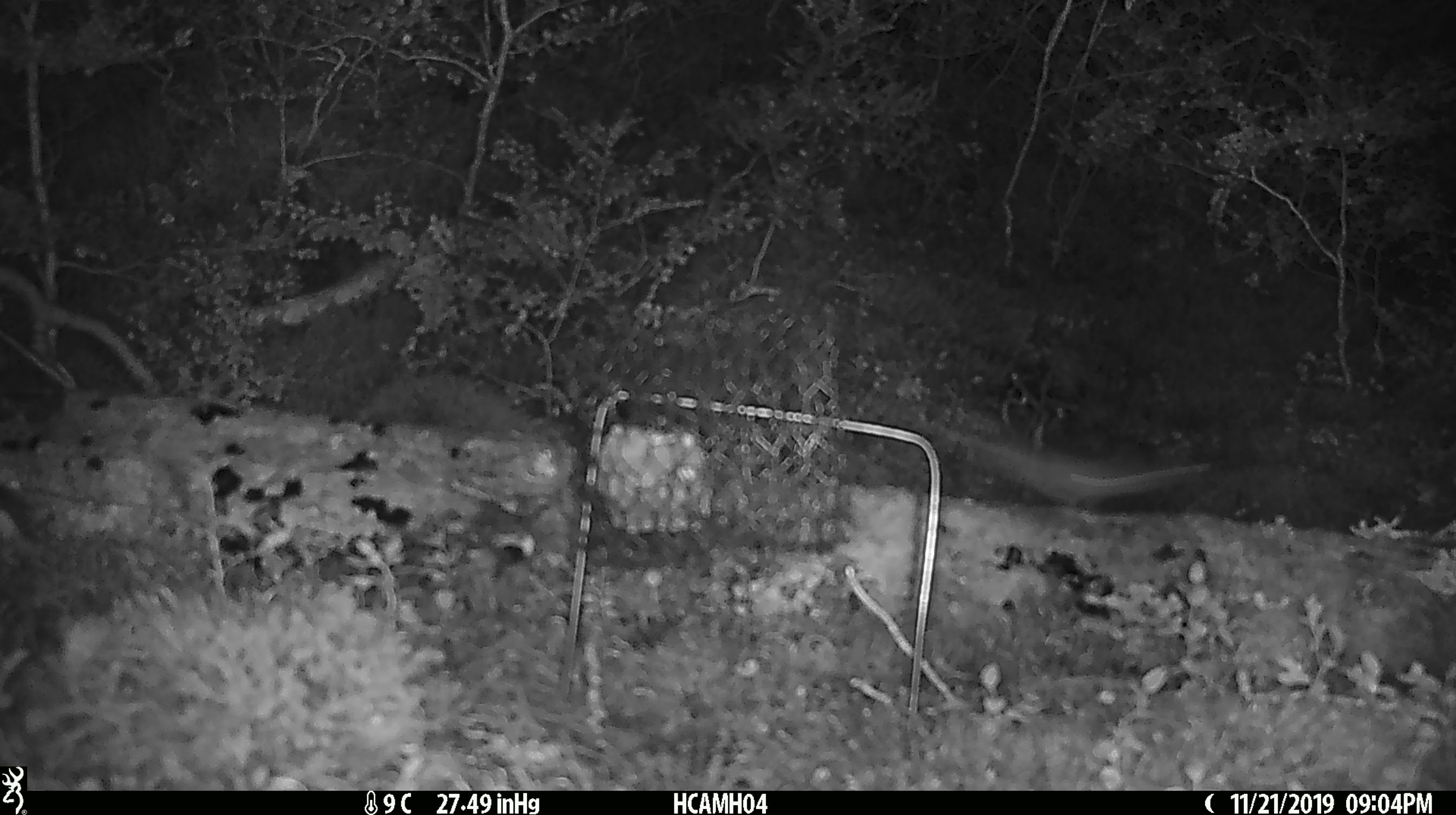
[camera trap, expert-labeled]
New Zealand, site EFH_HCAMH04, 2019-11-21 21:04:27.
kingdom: Animalia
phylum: Chordata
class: Mammalia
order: Rodentia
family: Muridae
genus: Mus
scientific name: Mus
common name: mouse